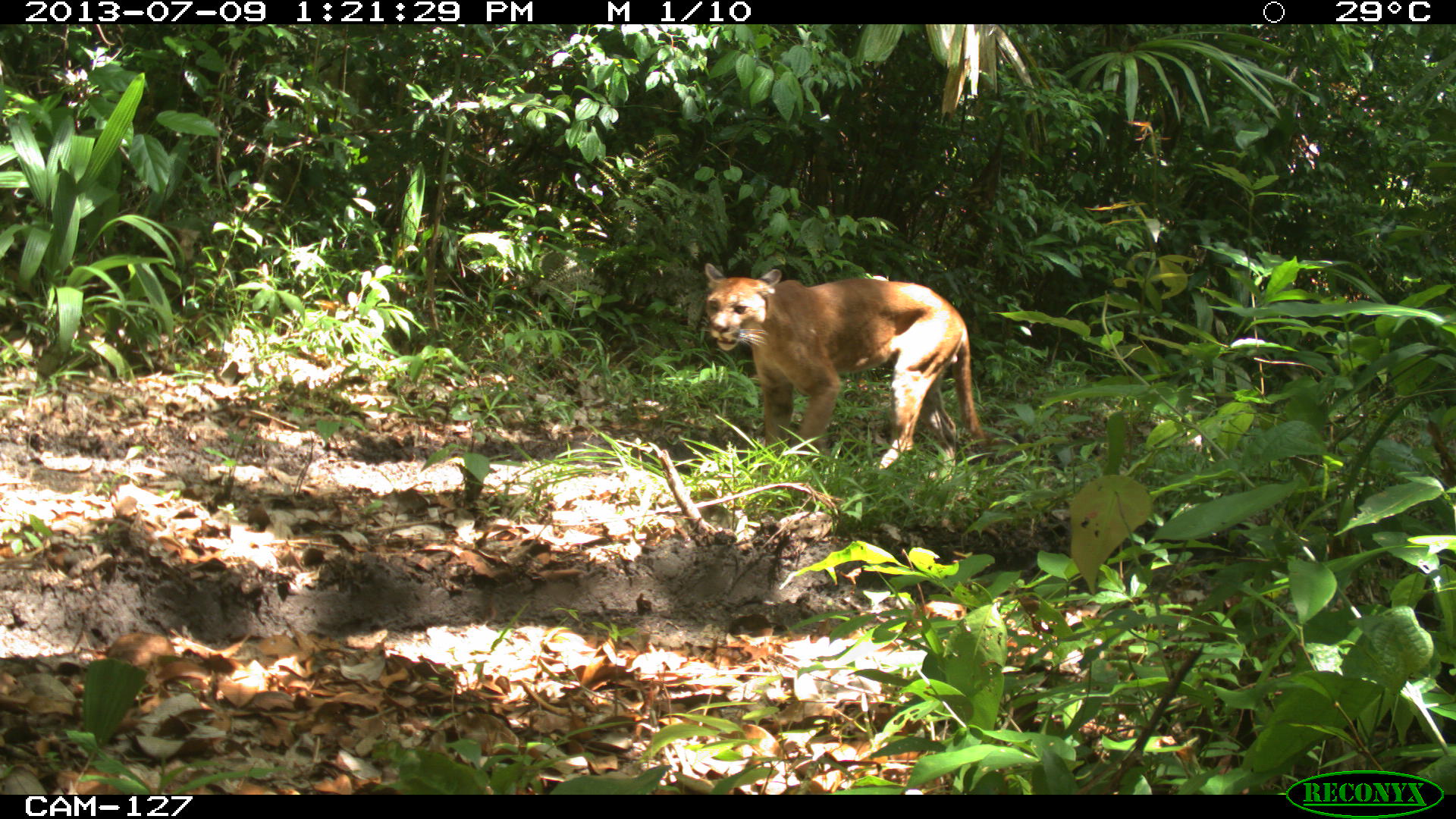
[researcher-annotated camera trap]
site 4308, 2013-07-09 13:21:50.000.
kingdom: Animalia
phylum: Chordata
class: Mammalia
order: Carnivora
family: Felidae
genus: Puma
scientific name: Puma concolor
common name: mountain lion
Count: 1.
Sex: male.